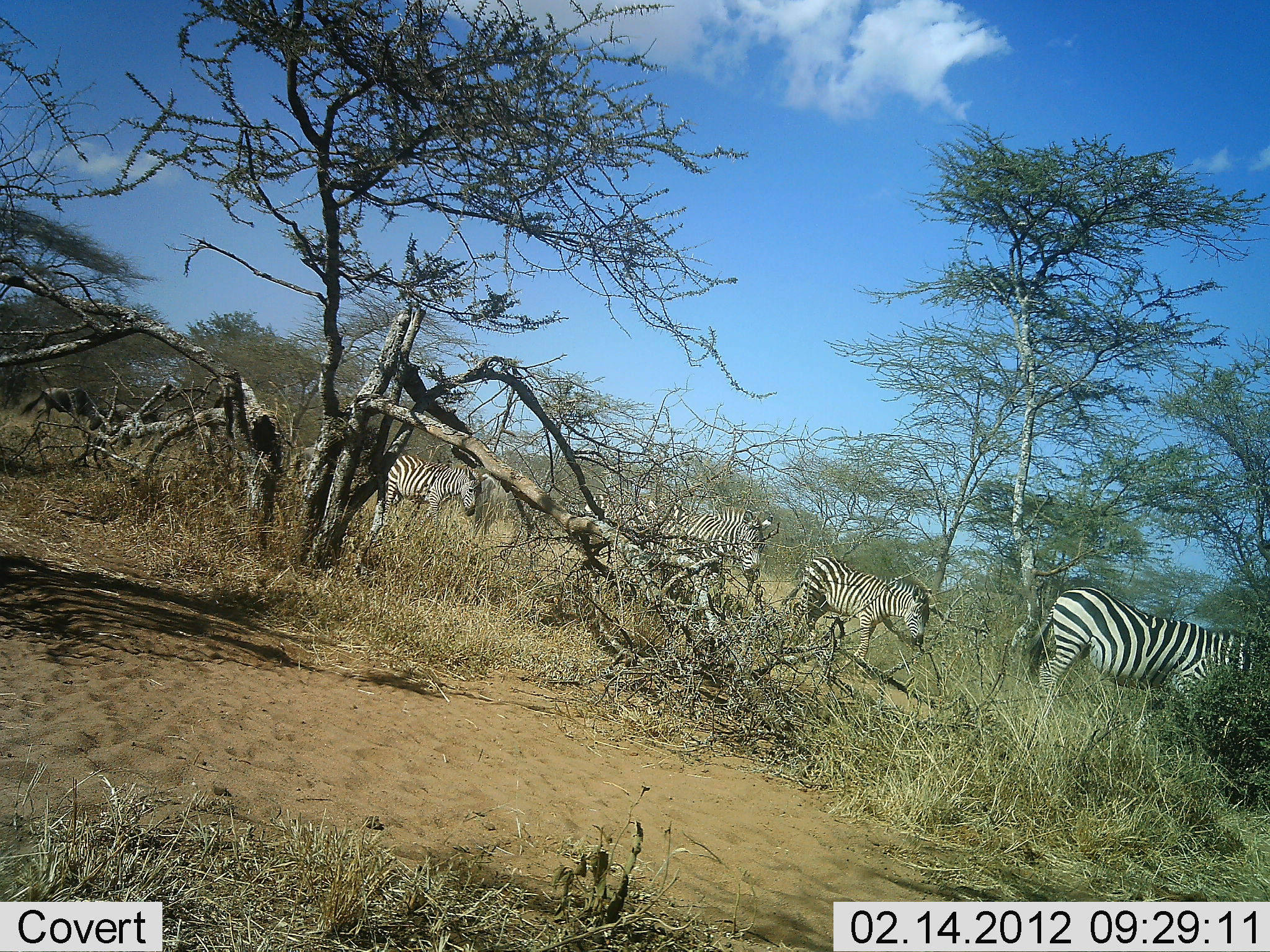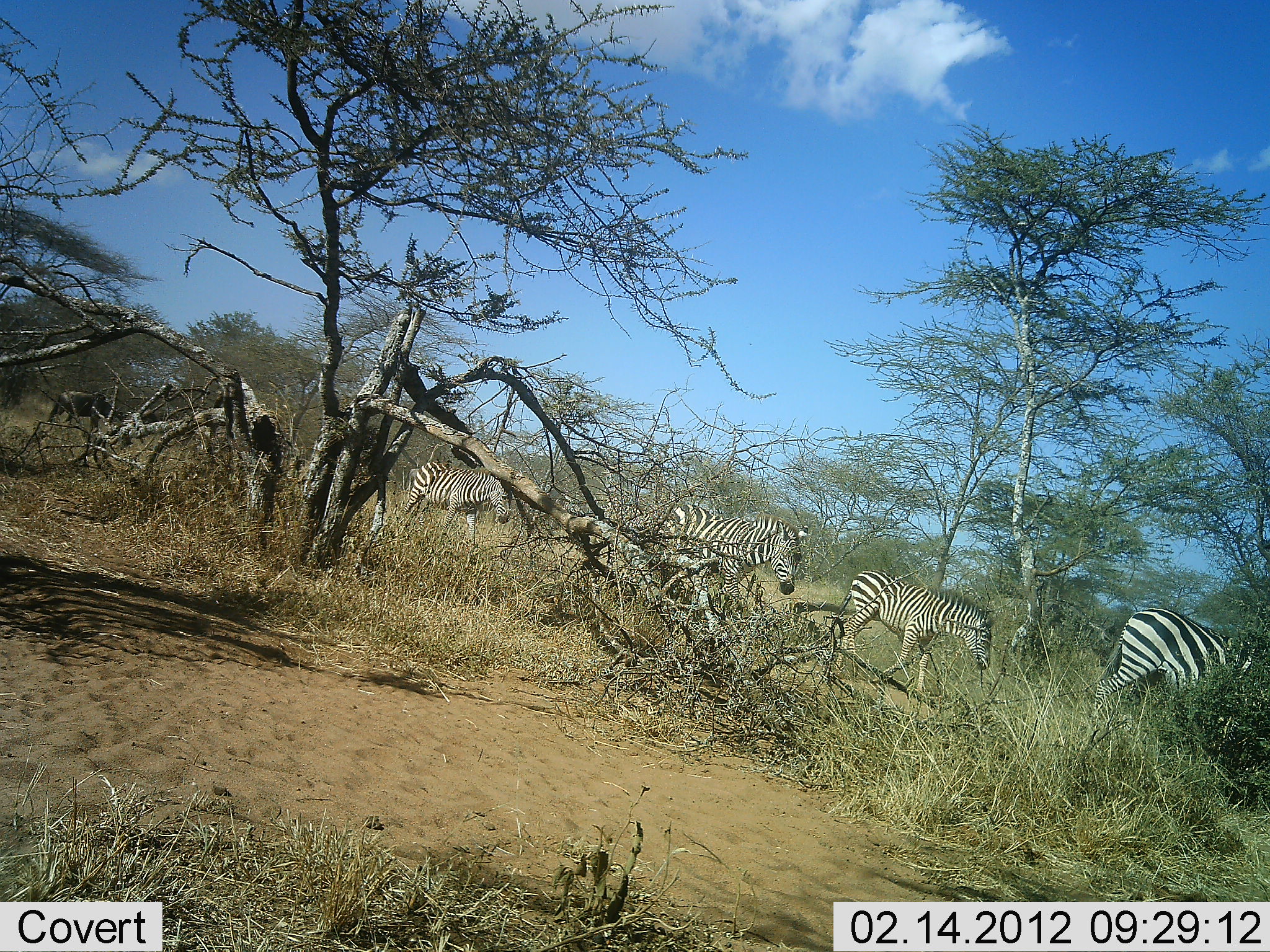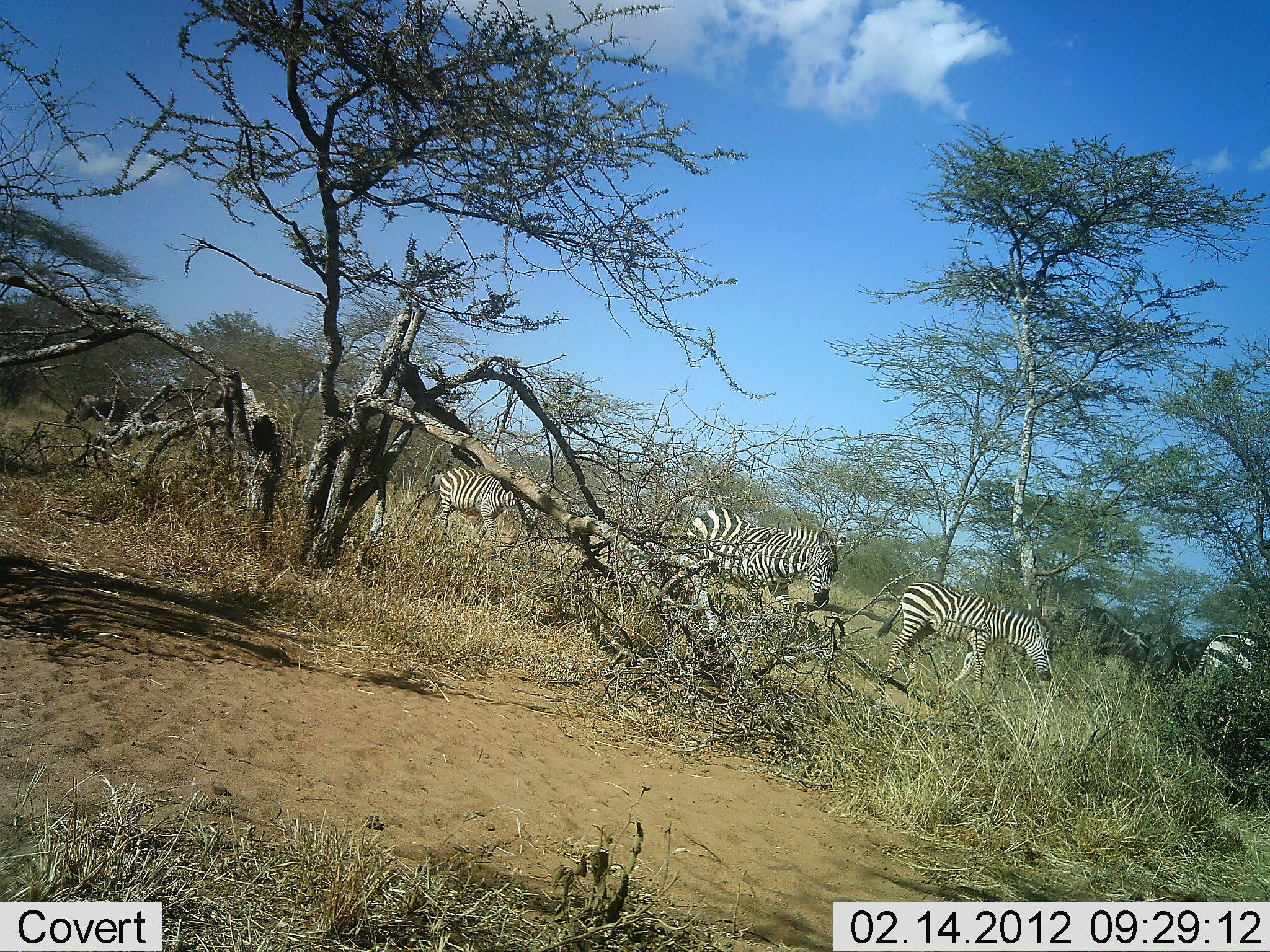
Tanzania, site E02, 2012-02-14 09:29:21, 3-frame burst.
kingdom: Animalia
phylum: Chordata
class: Mammalia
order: Artiodactyla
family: Bovidae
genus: Connochaetes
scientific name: Connochaetes taurinus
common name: blue wildebeest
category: wildebeest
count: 2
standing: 6%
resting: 0%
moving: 94%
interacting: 0%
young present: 6%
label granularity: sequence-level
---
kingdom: Animalia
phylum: Chordata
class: Mammalia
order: Perissodactyla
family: Equidae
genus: Equus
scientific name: Equus quagga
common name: plains zebra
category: zebra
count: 4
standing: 0%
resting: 0%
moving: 100%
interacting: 0%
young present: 31%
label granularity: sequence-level